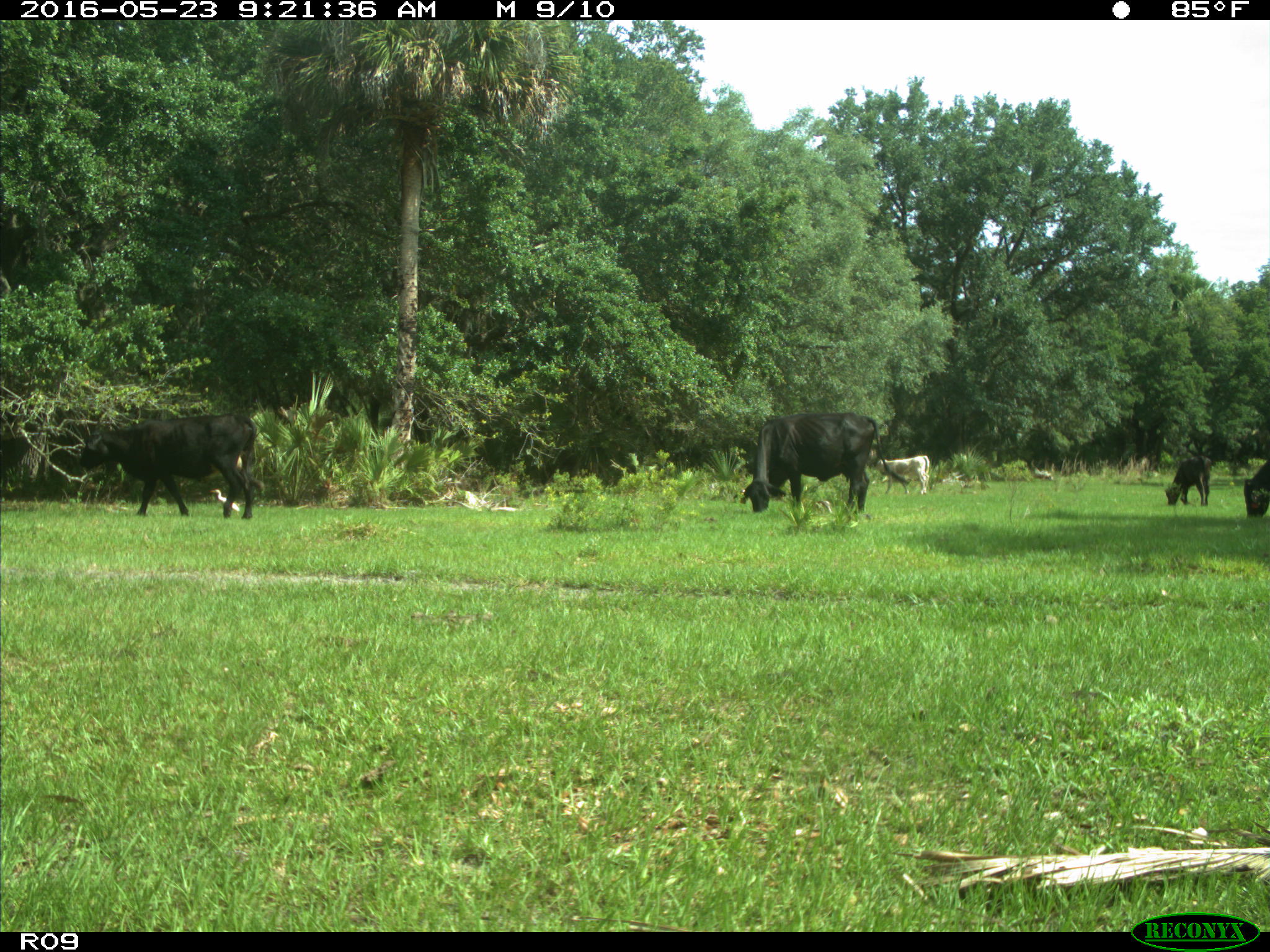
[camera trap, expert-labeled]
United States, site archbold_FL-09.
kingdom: Animalia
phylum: Chordata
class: Mammalia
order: Artiodactyla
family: Bovidae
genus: Bos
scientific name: Bos taurus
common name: domestic cow